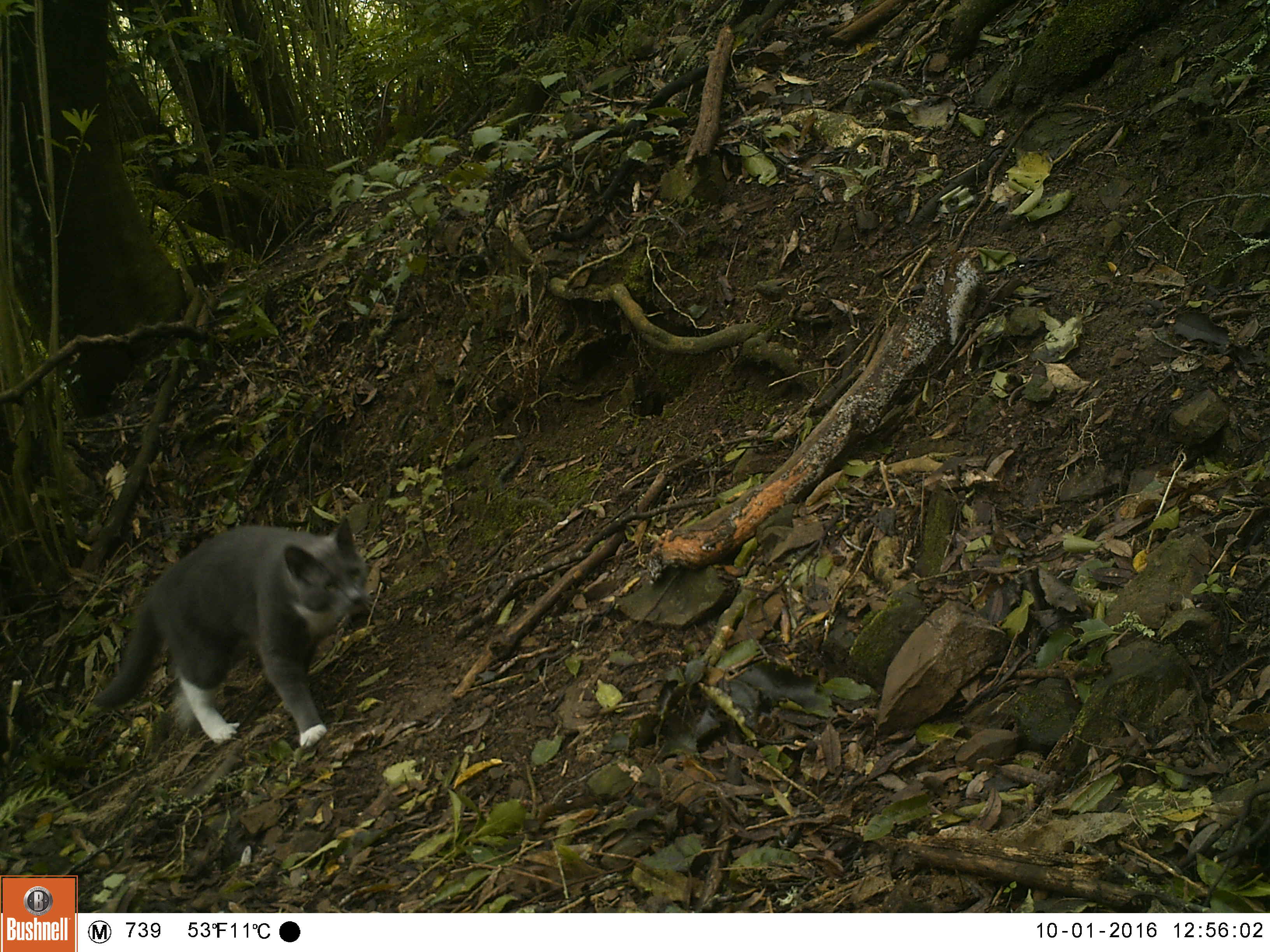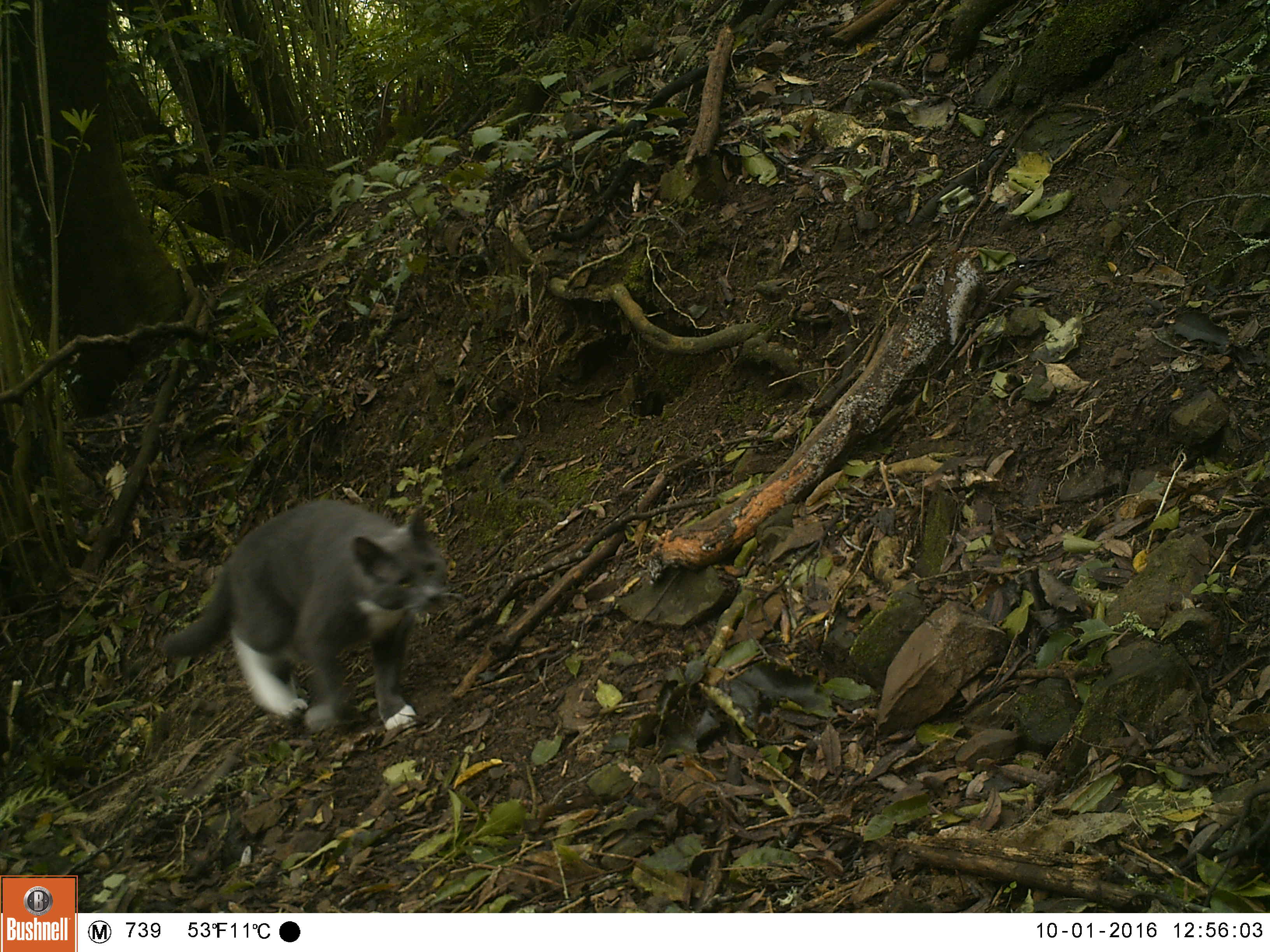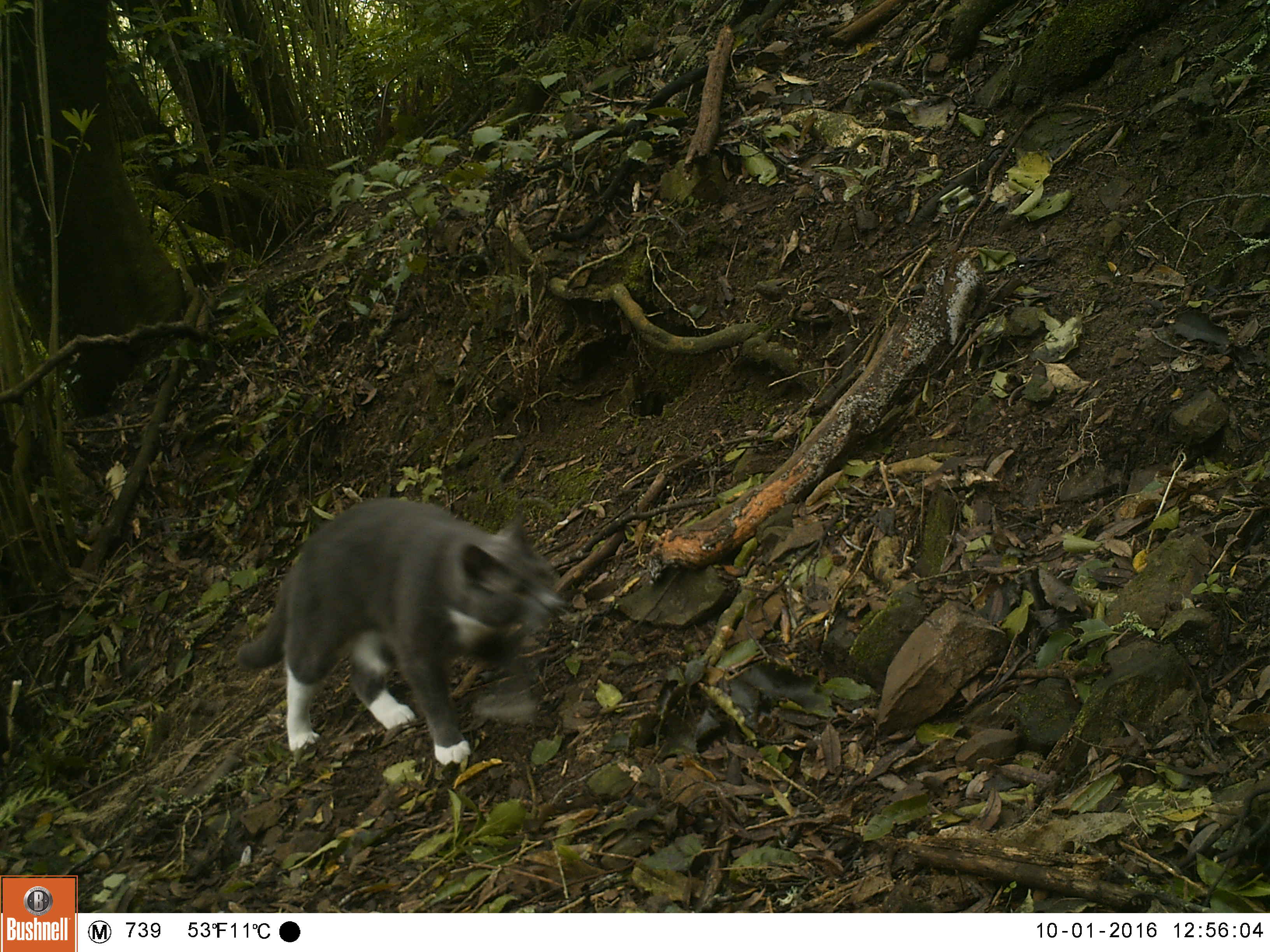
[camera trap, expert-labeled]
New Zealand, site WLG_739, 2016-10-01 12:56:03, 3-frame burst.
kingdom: Animalia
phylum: Chordata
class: Mammalia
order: Carnivora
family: Felidae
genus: Felis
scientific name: Felis catus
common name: domestic cat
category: cat